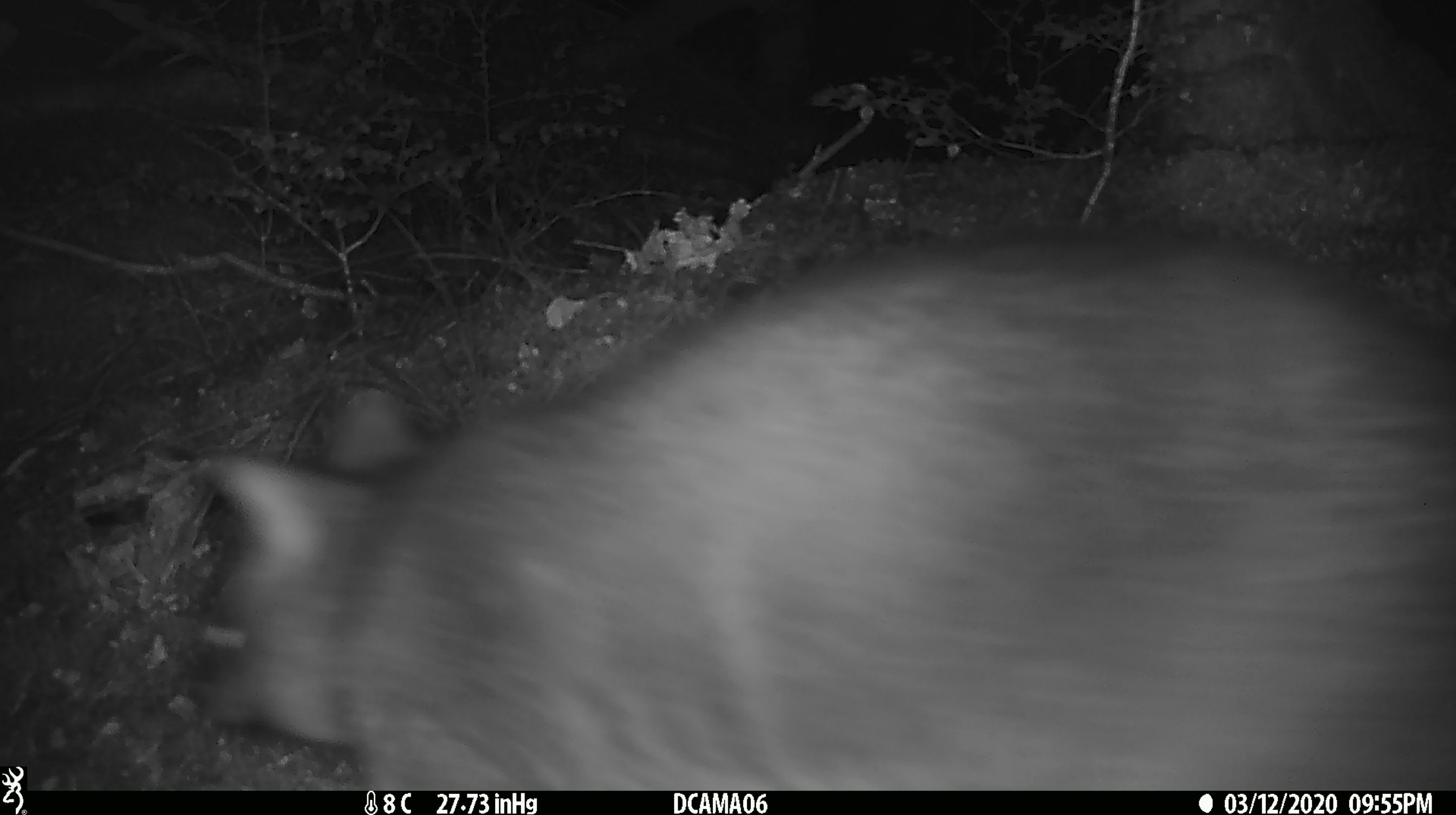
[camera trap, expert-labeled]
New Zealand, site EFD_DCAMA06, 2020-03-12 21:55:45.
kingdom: Animalia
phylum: Chordata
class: Mammalia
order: Diprotodontia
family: Phalangeridae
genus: Trichosurus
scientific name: Trichosurus vulpecula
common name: common brushtail possum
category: possum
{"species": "possum (common brushtail possum) (Trichosurus vulpecula)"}